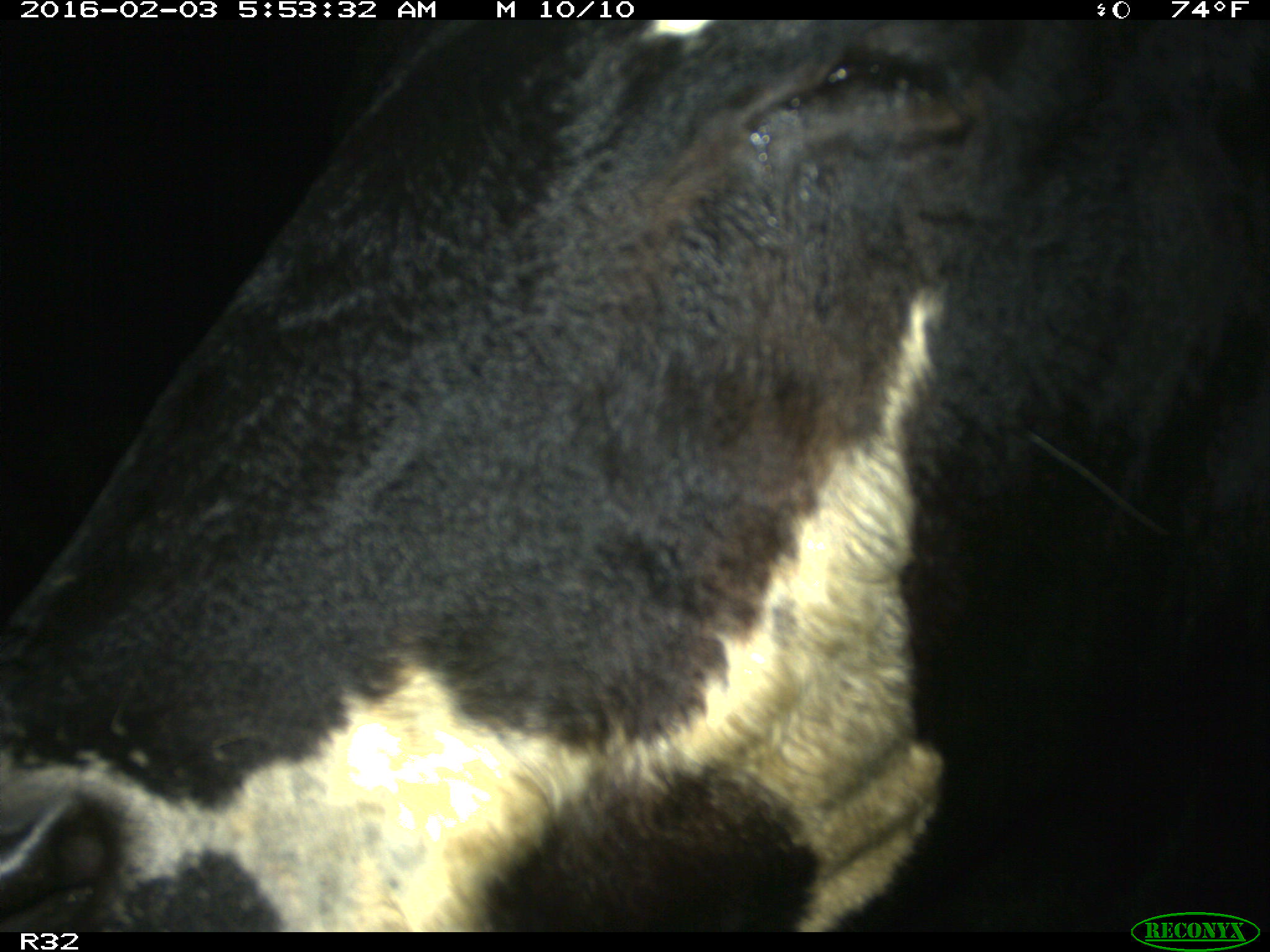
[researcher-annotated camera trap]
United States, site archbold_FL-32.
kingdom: Animalia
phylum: Chordata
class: Mammalia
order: Artiodactyla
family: Bovidae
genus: Bos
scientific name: Bos taurus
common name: domestic cow